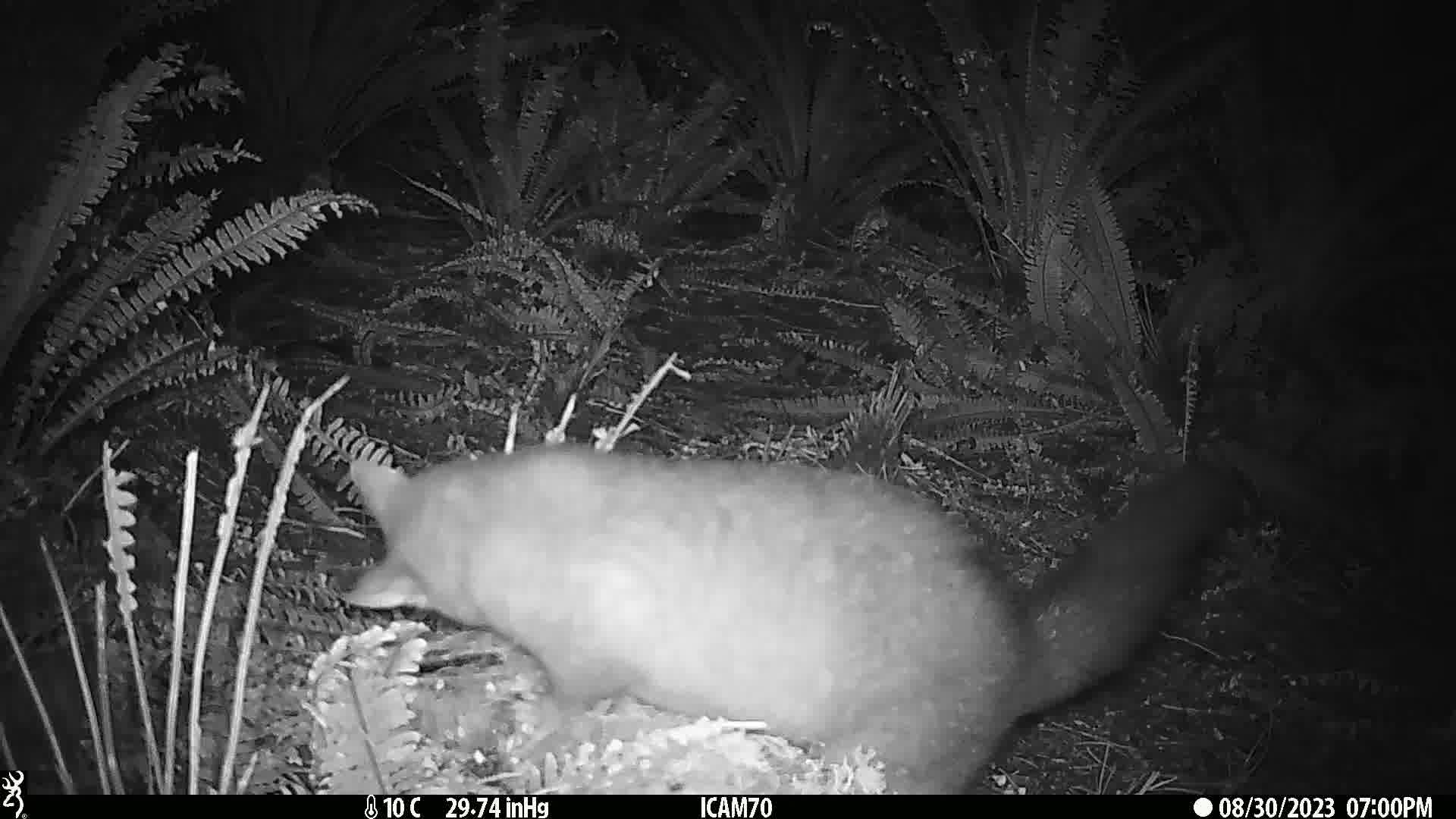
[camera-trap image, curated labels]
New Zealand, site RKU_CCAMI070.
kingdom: Animalia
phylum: Chordata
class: Mammalia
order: Diprotodontia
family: Phalangeridae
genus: Trichosurus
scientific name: Trichosurus vulpecula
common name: common brushtail possum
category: possum